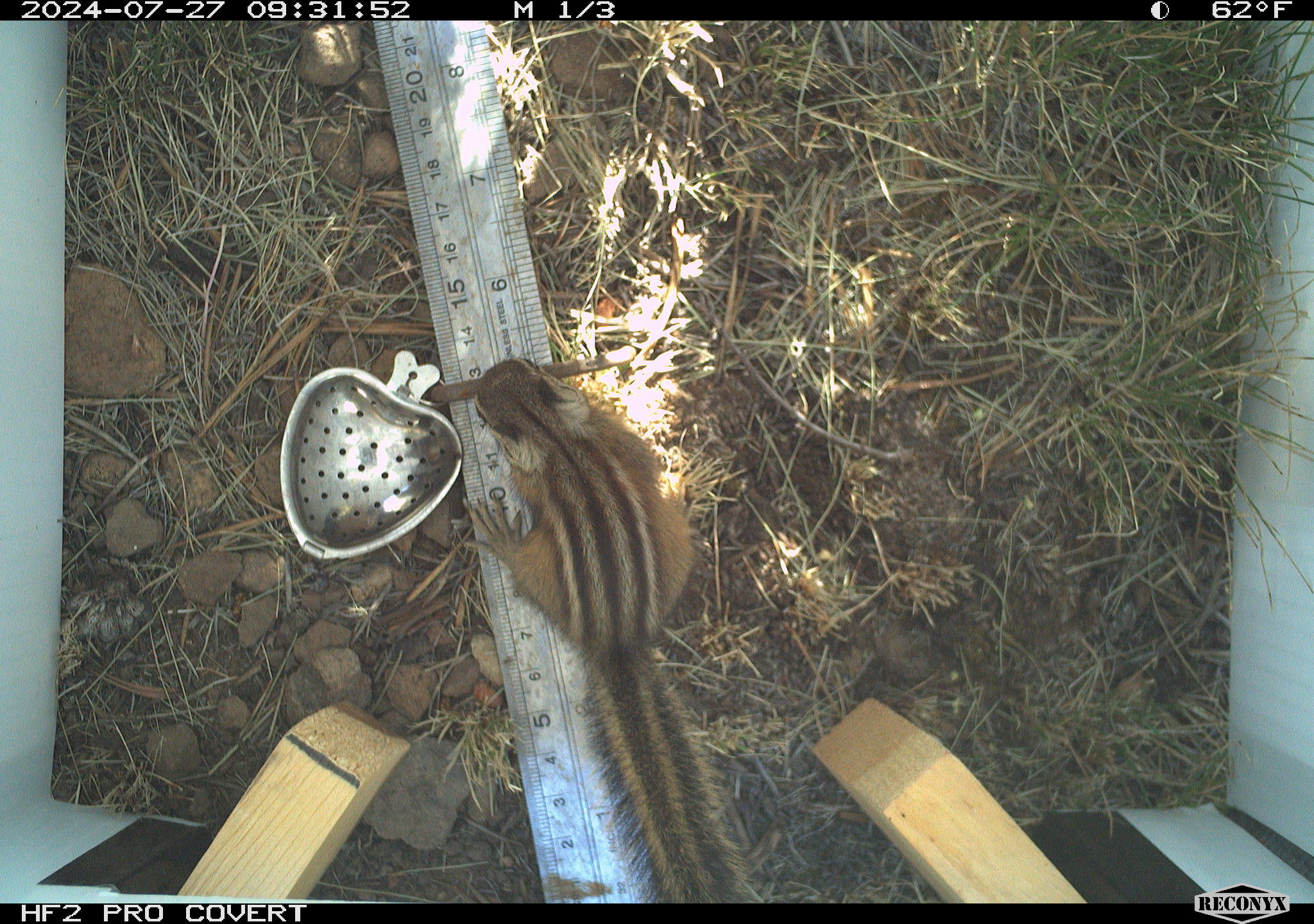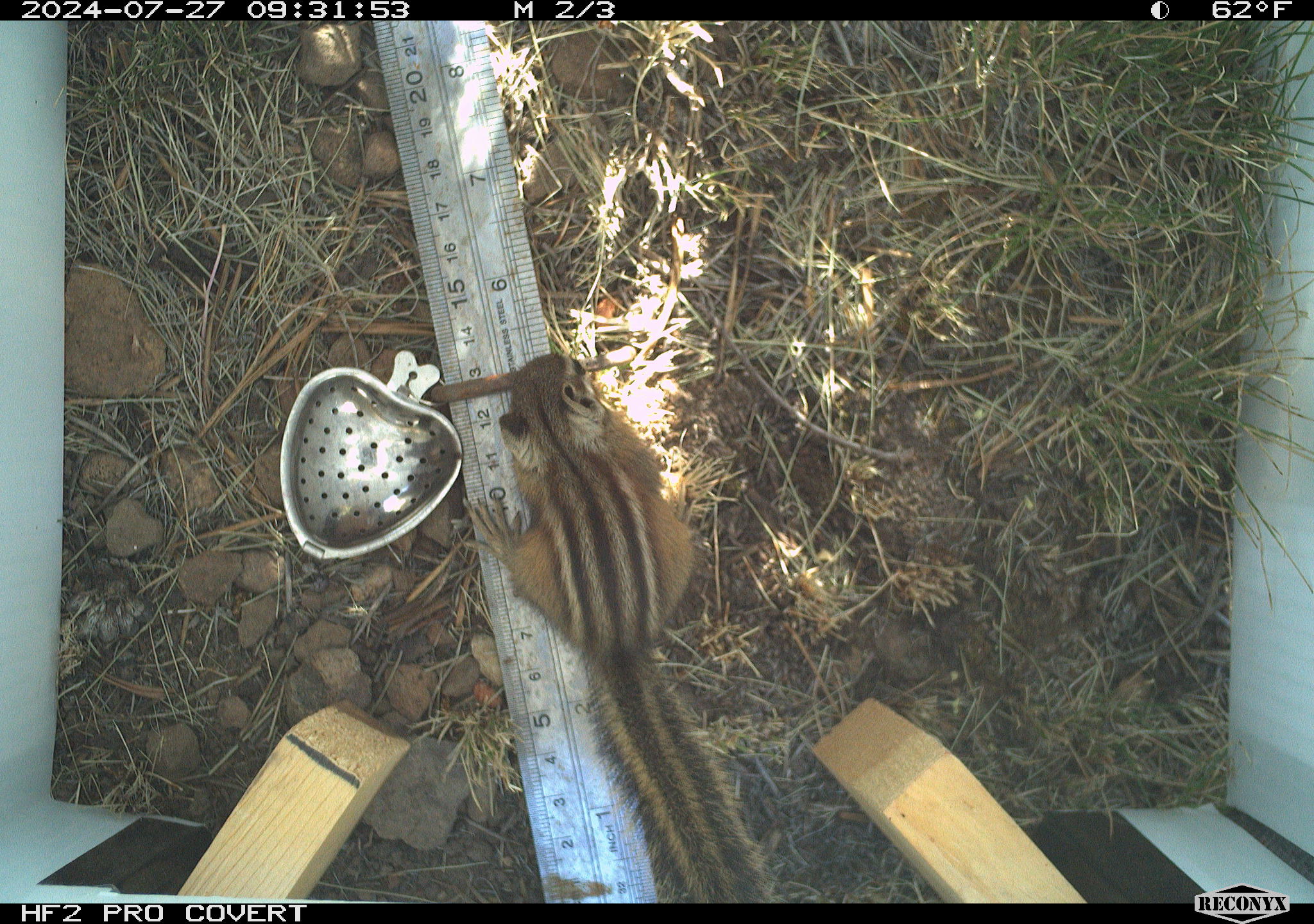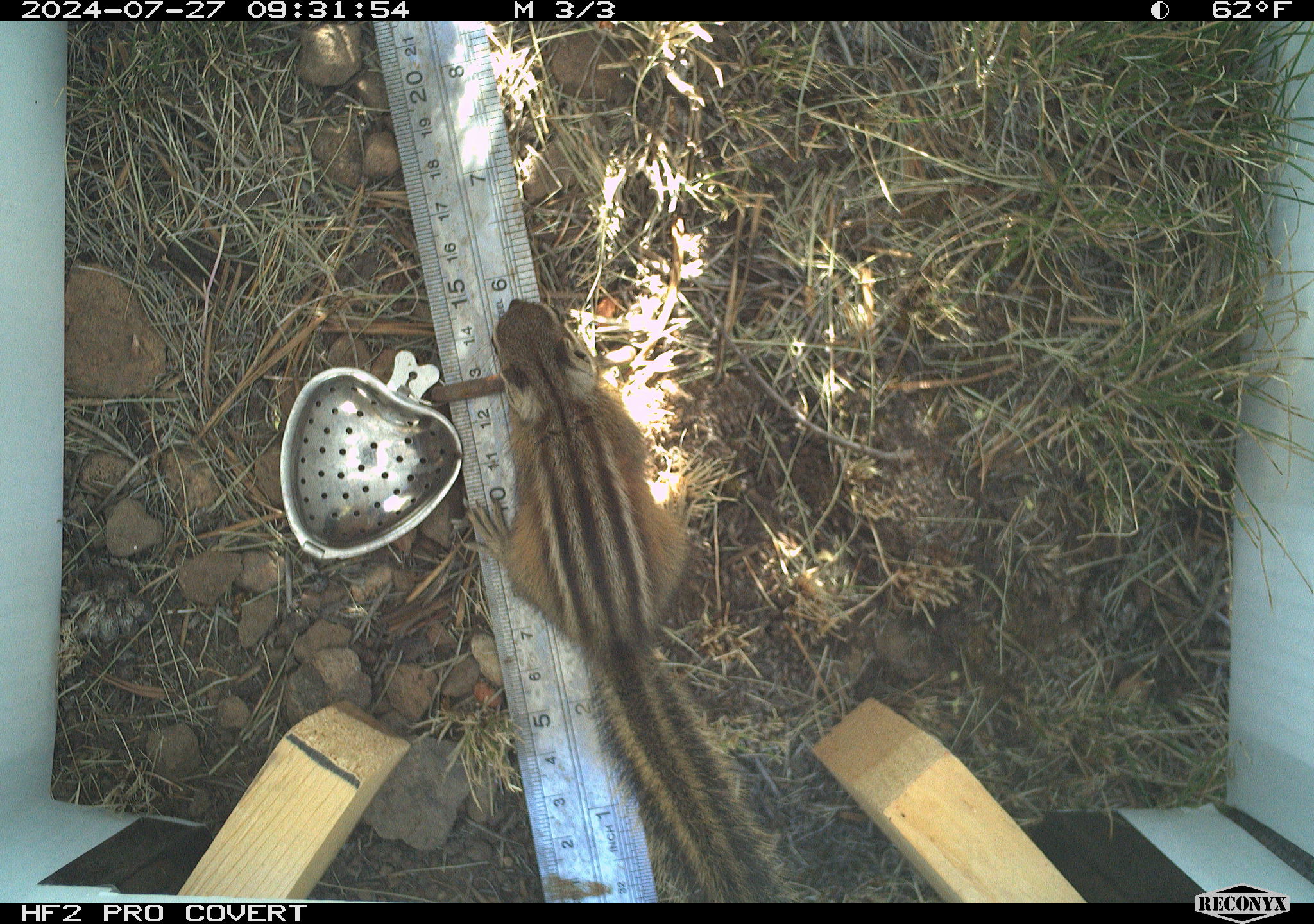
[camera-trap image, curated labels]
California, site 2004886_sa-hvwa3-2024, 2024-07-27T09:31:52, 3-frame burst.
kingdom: Animalia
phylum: Chordata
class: Mammalia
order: Rodentia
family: Sciuridae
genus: Neotamias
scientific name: Neotamias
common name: western chipmunks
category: neotamias species